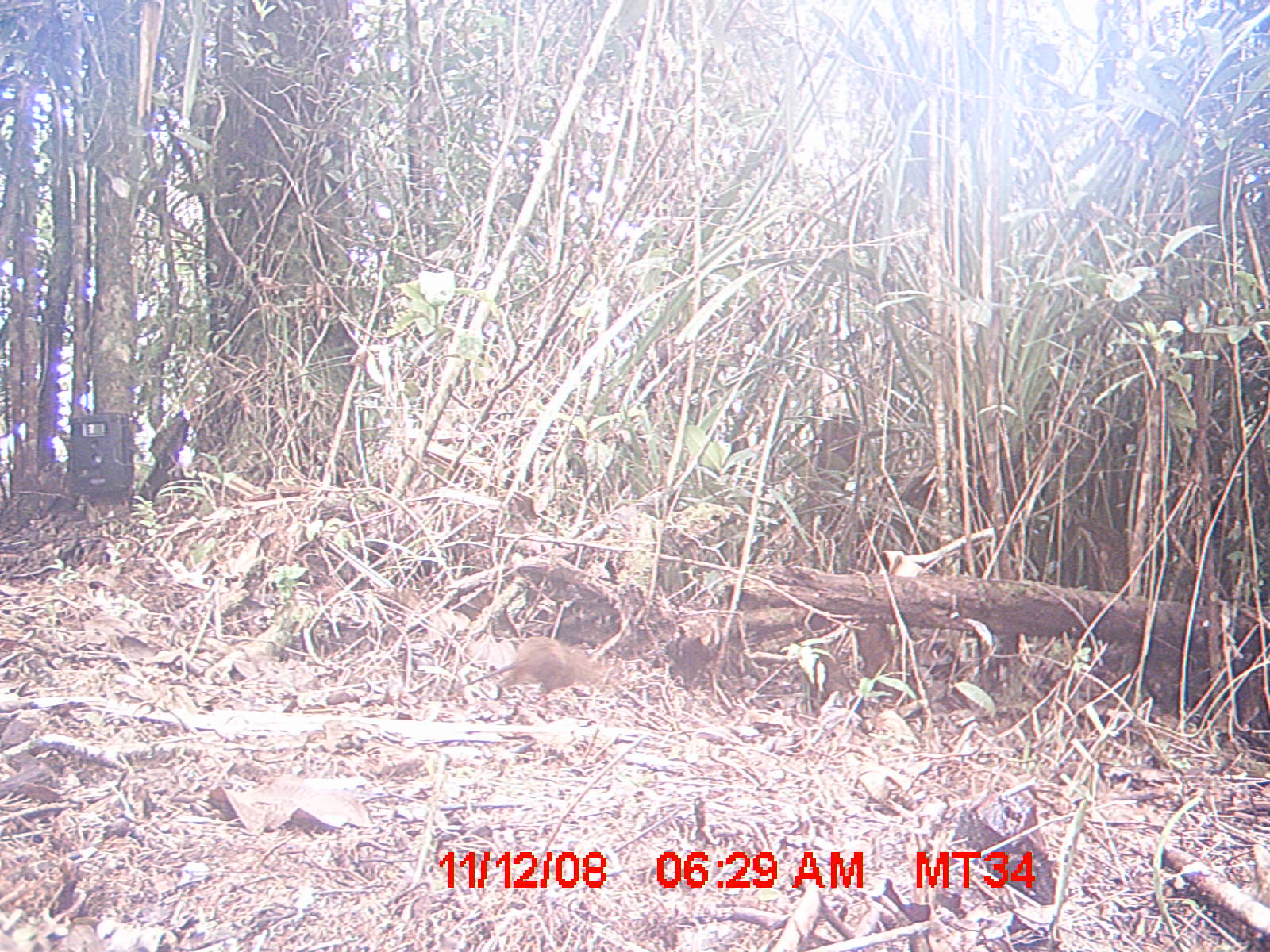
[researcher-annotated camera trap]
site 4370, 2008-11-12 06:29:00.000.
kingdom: Animalia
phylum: Chordata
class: Mammalia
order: Rodentia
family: Nesomyidae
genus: Nesomys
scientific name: Nesomys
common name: nesomys rodents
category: nesomys sp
Nesomys sp (nesomys rodents) (Nesomys), count 1.